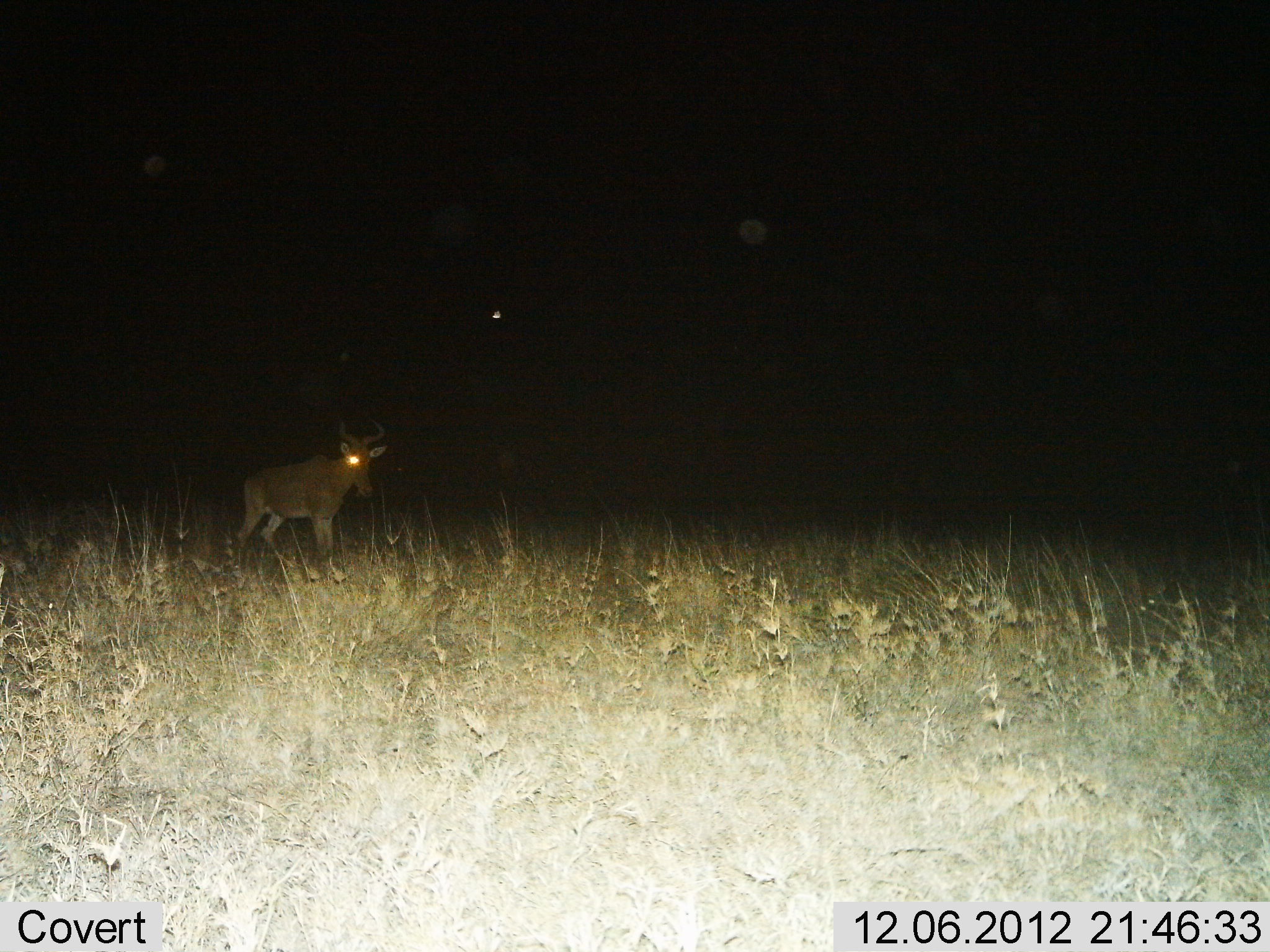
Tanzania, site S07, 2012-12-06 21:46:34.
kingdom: Animalia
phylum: Chordata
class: Mammalia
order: Artiodactyla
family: Bovidae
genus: Alcelaphus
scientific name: Alcelaphus buselaphus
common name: hartebeest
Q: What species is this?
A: Hartebeest (Alcelaphus buselaphus).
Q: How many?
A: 1.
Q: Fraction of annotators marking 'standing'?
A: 84%.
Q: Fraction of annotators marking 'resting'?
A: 0%.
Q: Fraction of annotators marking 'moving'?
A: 19%.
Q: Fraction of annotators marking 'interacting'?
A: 0%.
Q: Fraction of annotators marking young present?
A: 0%.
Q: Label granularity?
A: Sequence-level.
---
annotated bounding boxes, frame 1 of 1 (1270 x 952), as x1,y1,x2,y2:
animal: 234,417,391,564